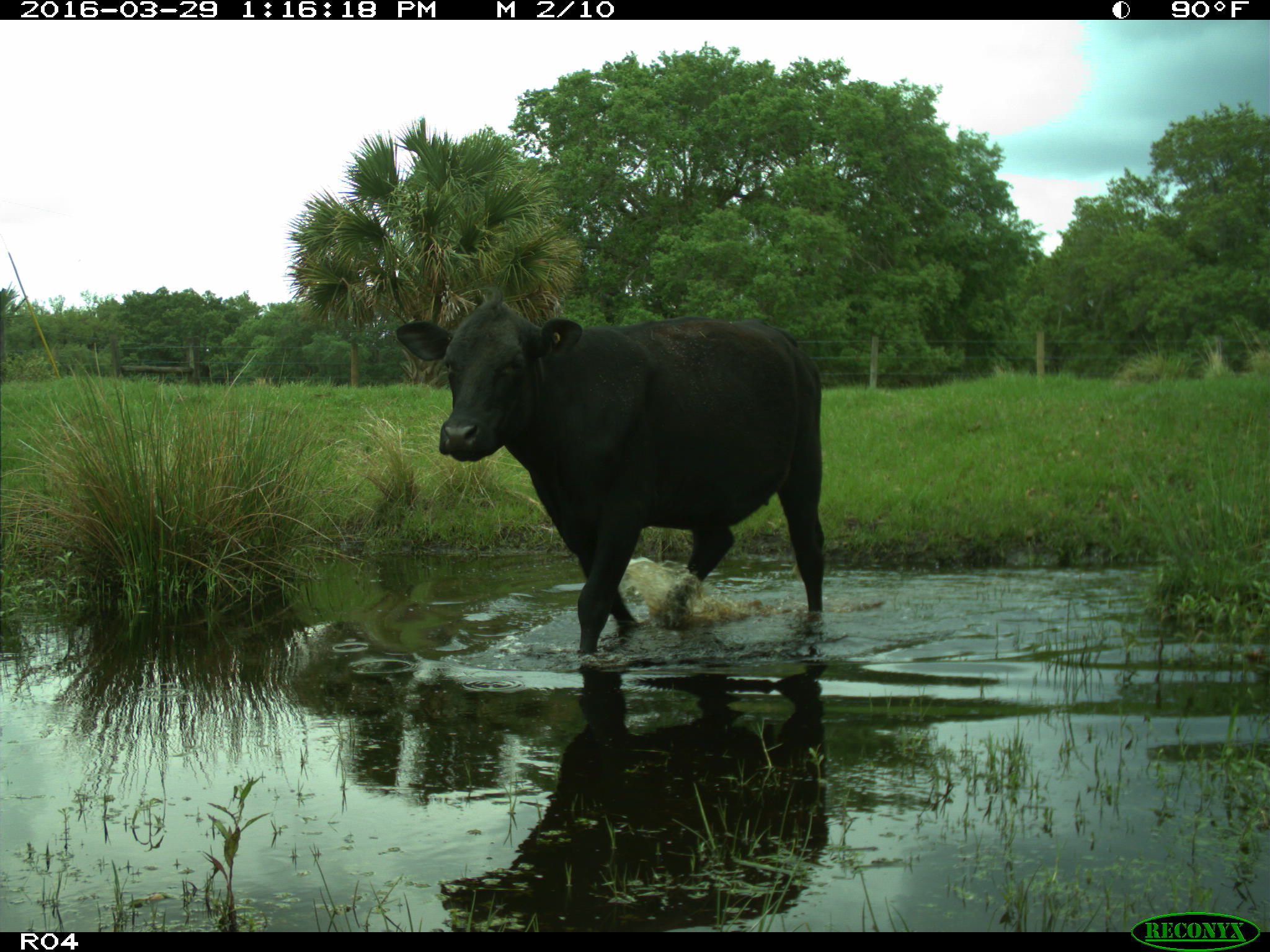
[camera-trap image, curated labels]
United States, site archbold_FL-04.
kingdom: Animalia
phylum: Chordata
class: Mammalia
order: Artiodactyla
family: Bovidae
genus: Bos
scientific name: Bos taurus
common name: domestic cow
Bos taurus (domestic cow).